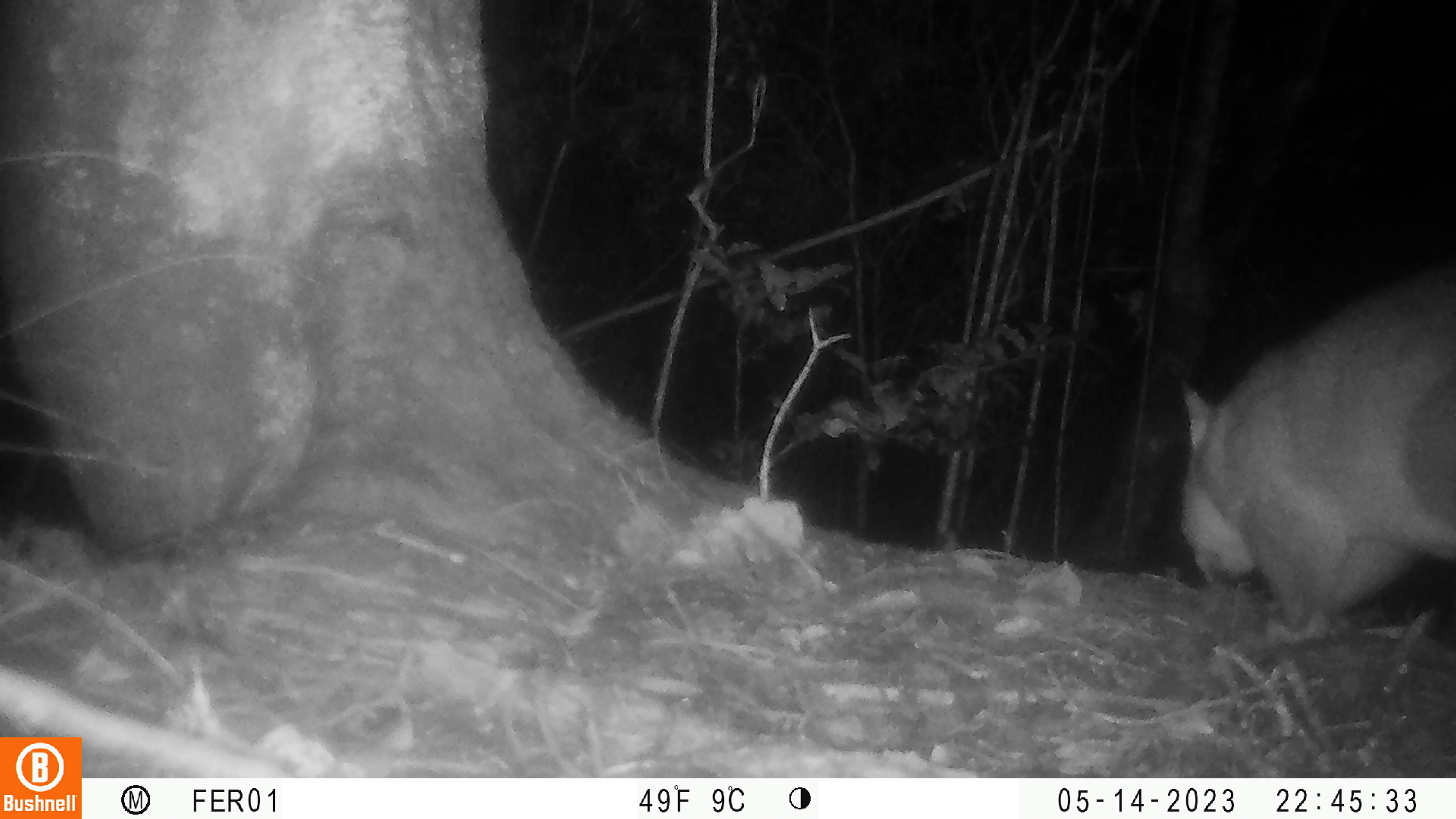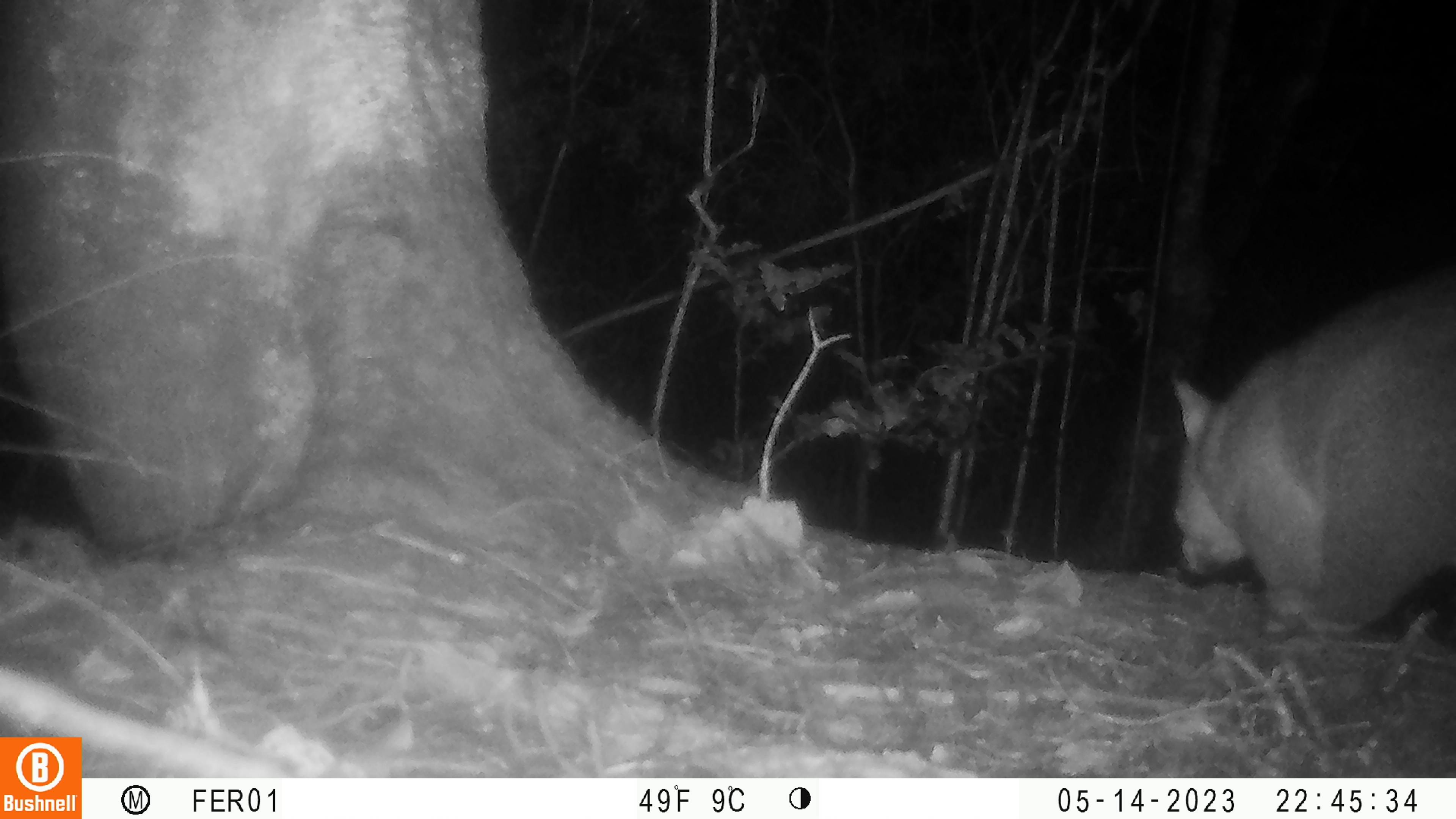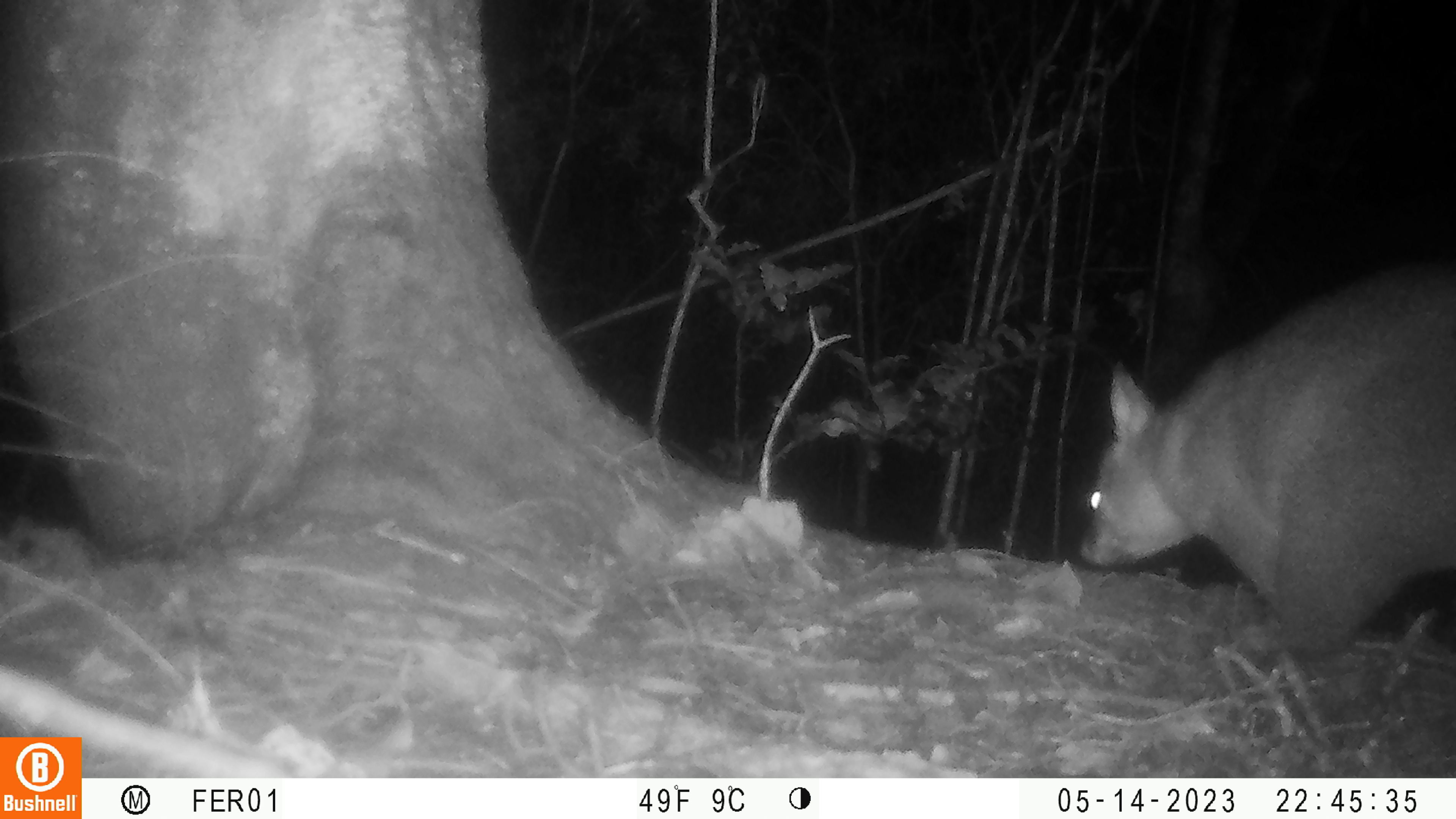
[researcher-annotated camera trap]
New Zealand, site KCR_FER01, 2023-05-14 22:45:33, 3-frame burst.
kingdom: Animalia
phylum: Chordata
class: Mammalia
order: Diprotodontia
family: Phalangeridae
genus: Trichosurus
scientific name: Trichosurus vulpecula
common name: common brushtail possum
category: possum